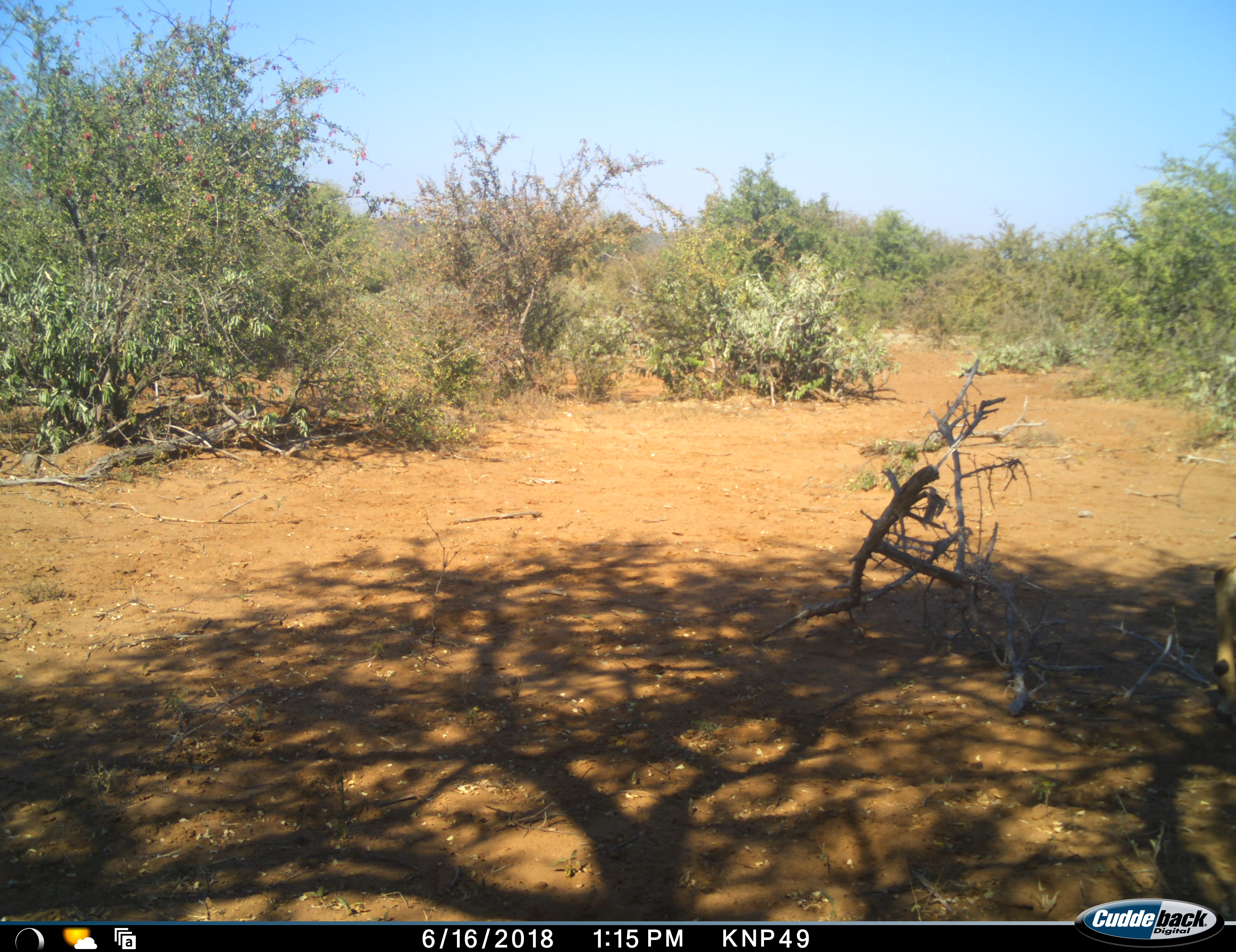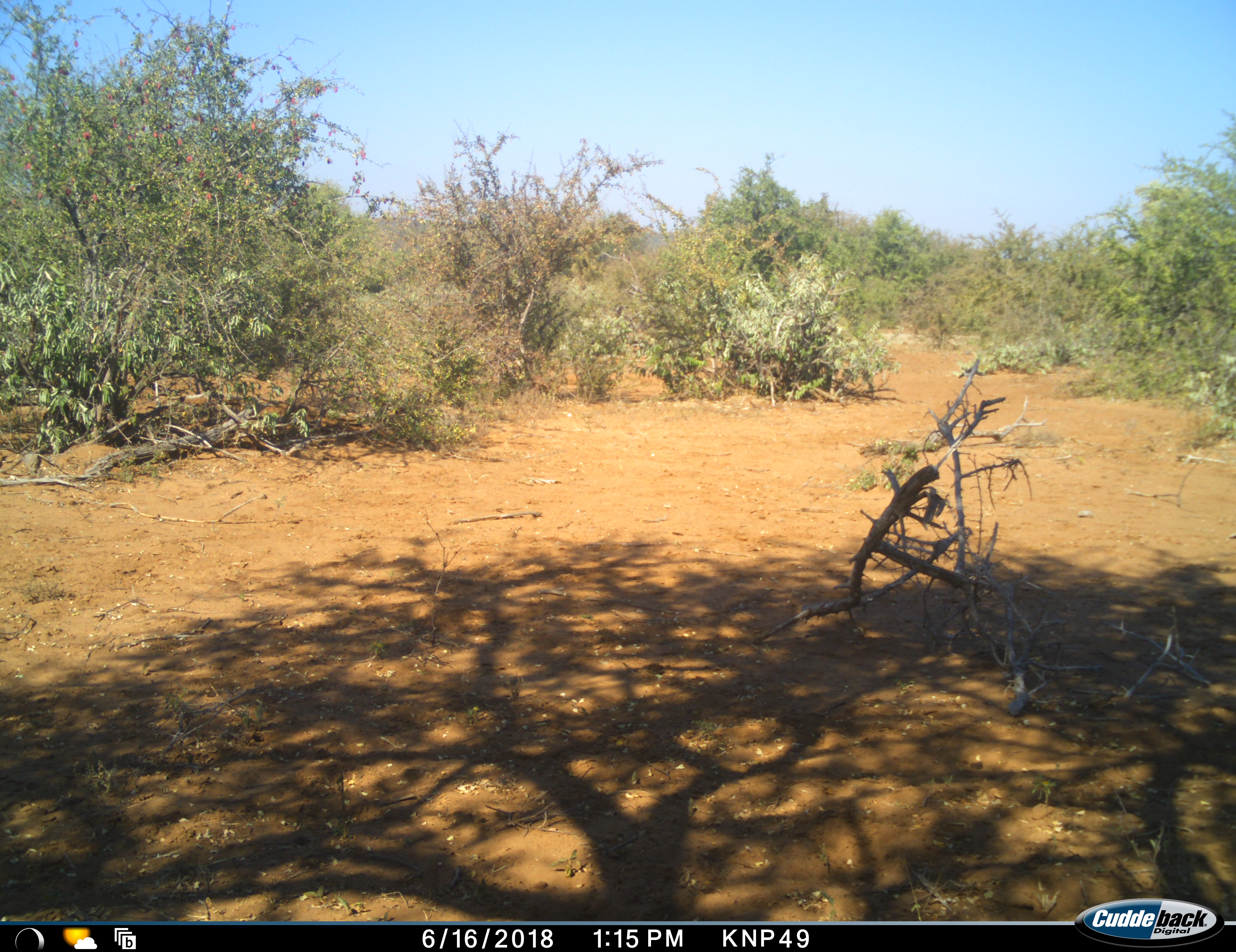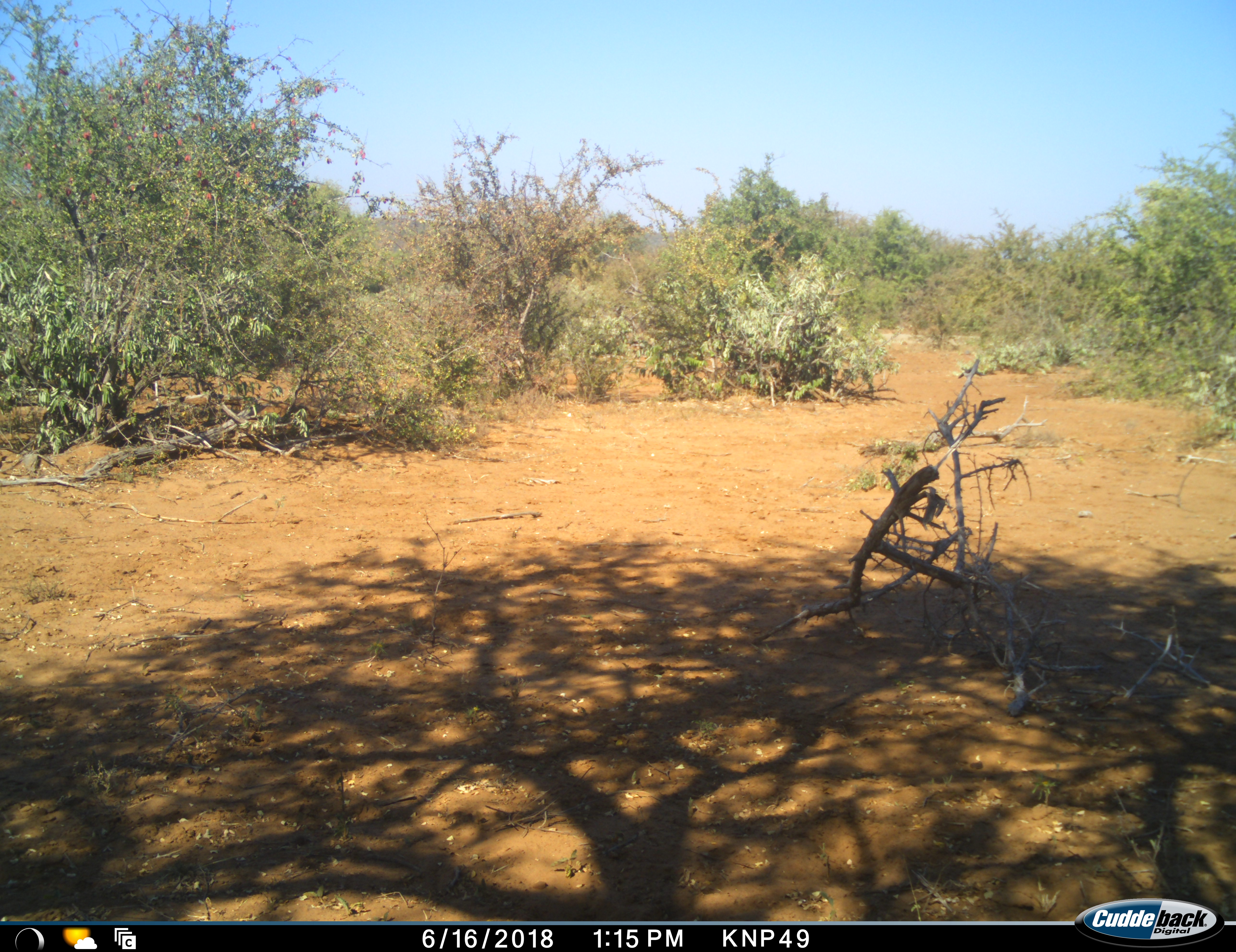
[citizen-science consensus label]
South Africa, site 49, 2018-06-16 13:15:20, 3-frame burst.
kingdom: Animalia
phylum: Chordata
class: Mammalia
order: Artiodactyla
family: Bovidae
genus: Aepyceros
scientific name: Aepyceros melampus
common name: impala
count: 1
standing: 17%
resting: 0%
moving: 83%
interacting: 0%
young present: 0%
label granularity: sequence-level